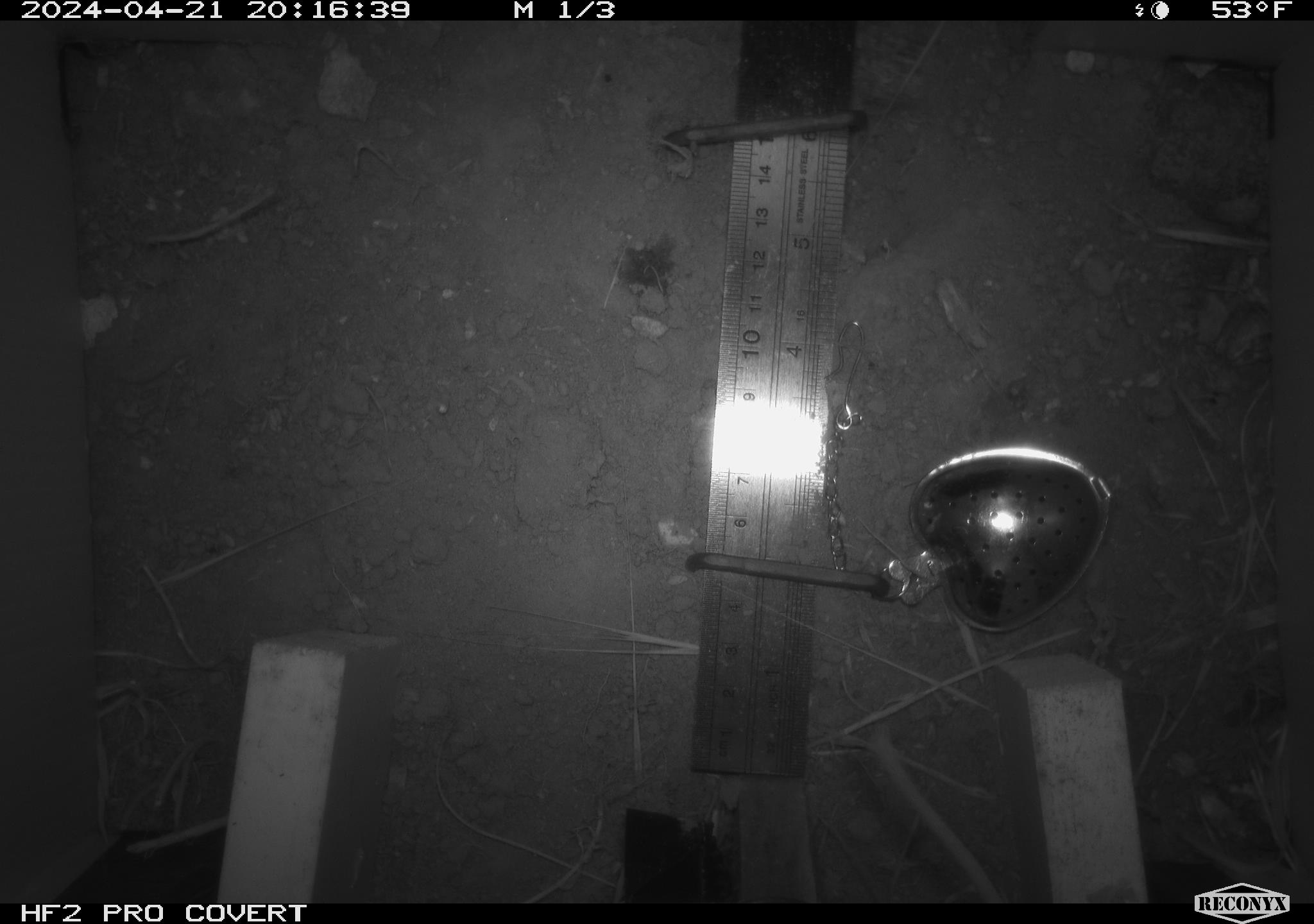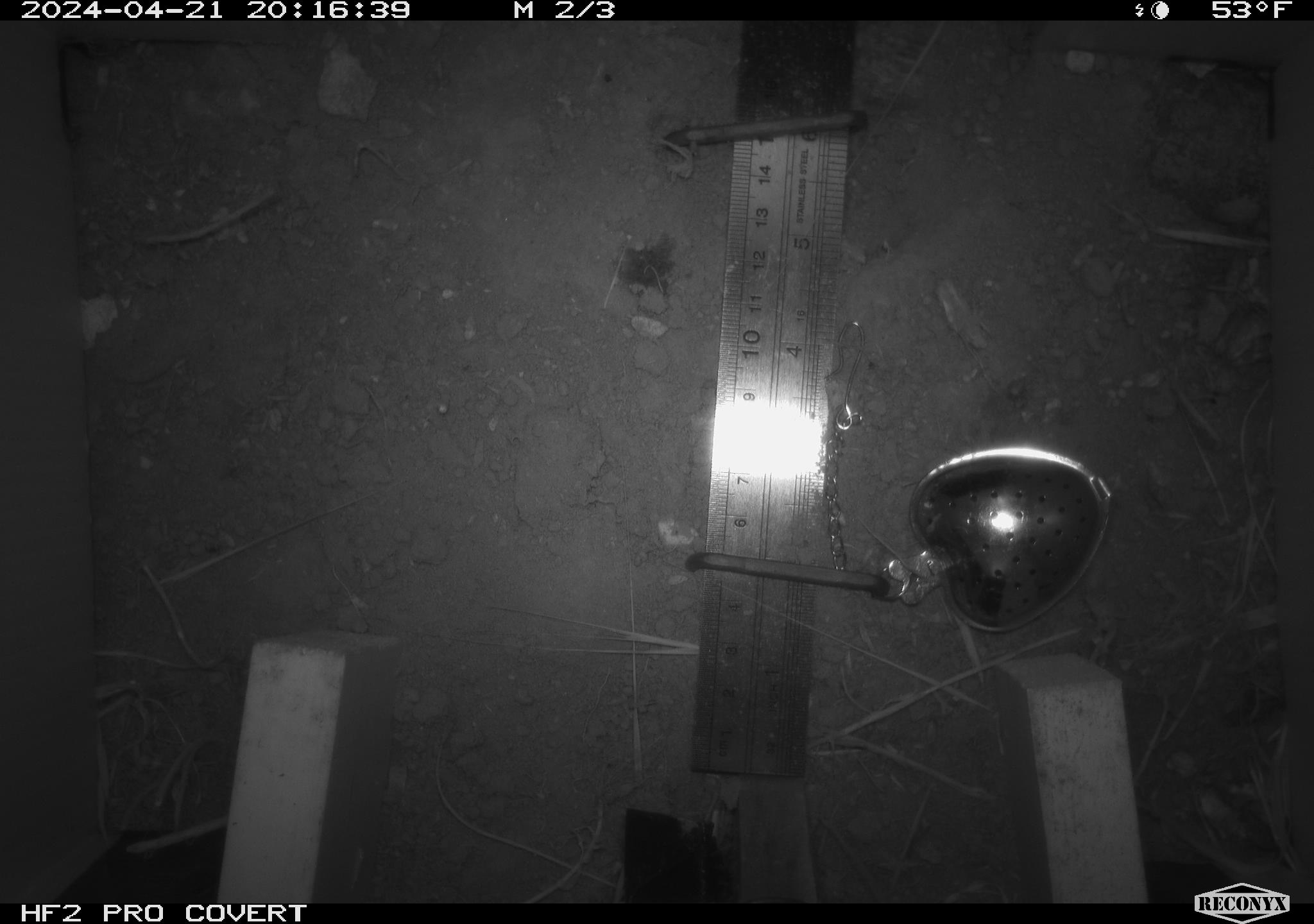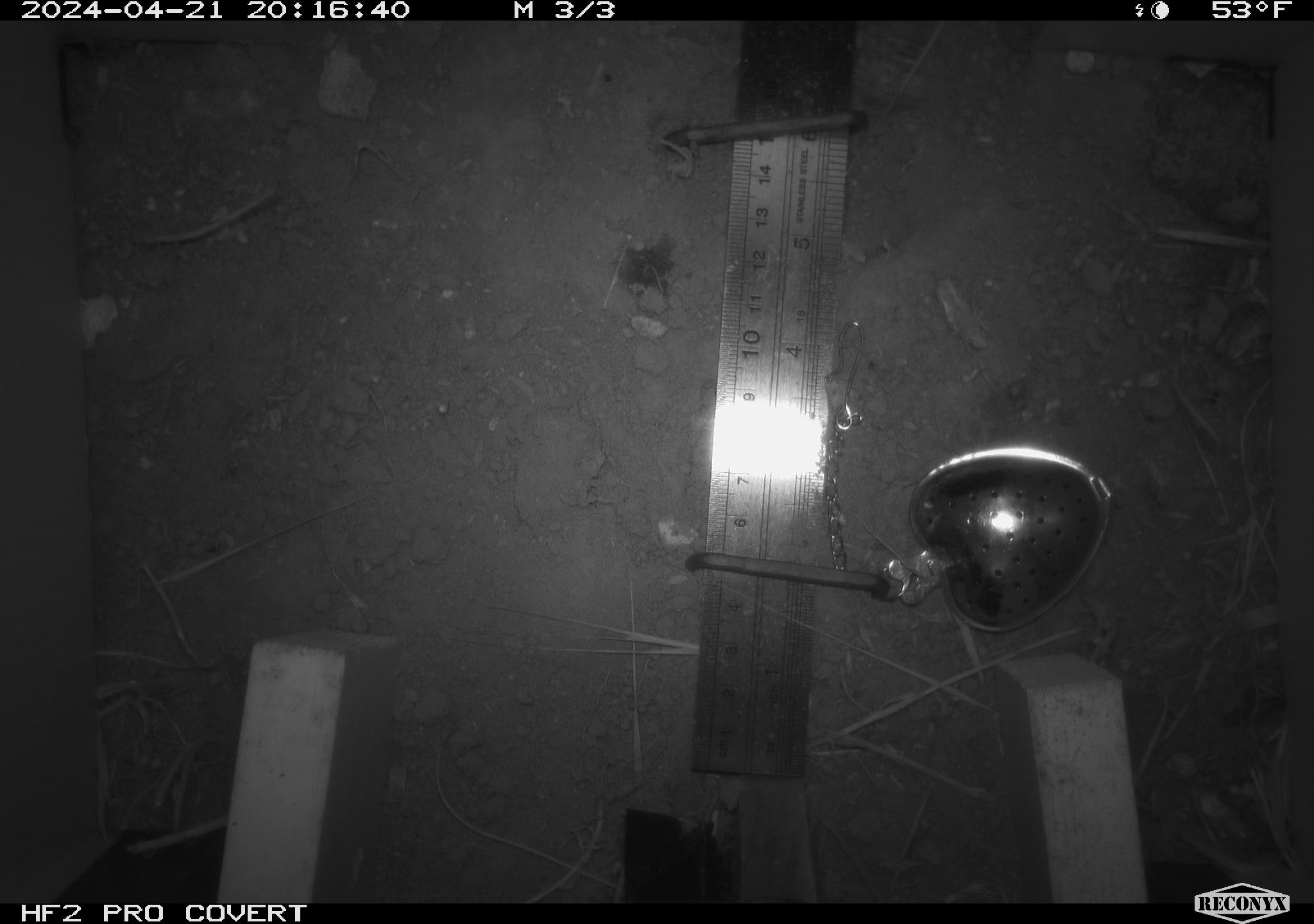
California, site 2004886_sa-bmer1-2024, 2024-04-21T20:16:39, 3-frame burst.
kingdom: Animalia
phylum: Chordata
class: Mammalia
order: Rodentia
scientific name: Rodentia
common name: mouse species